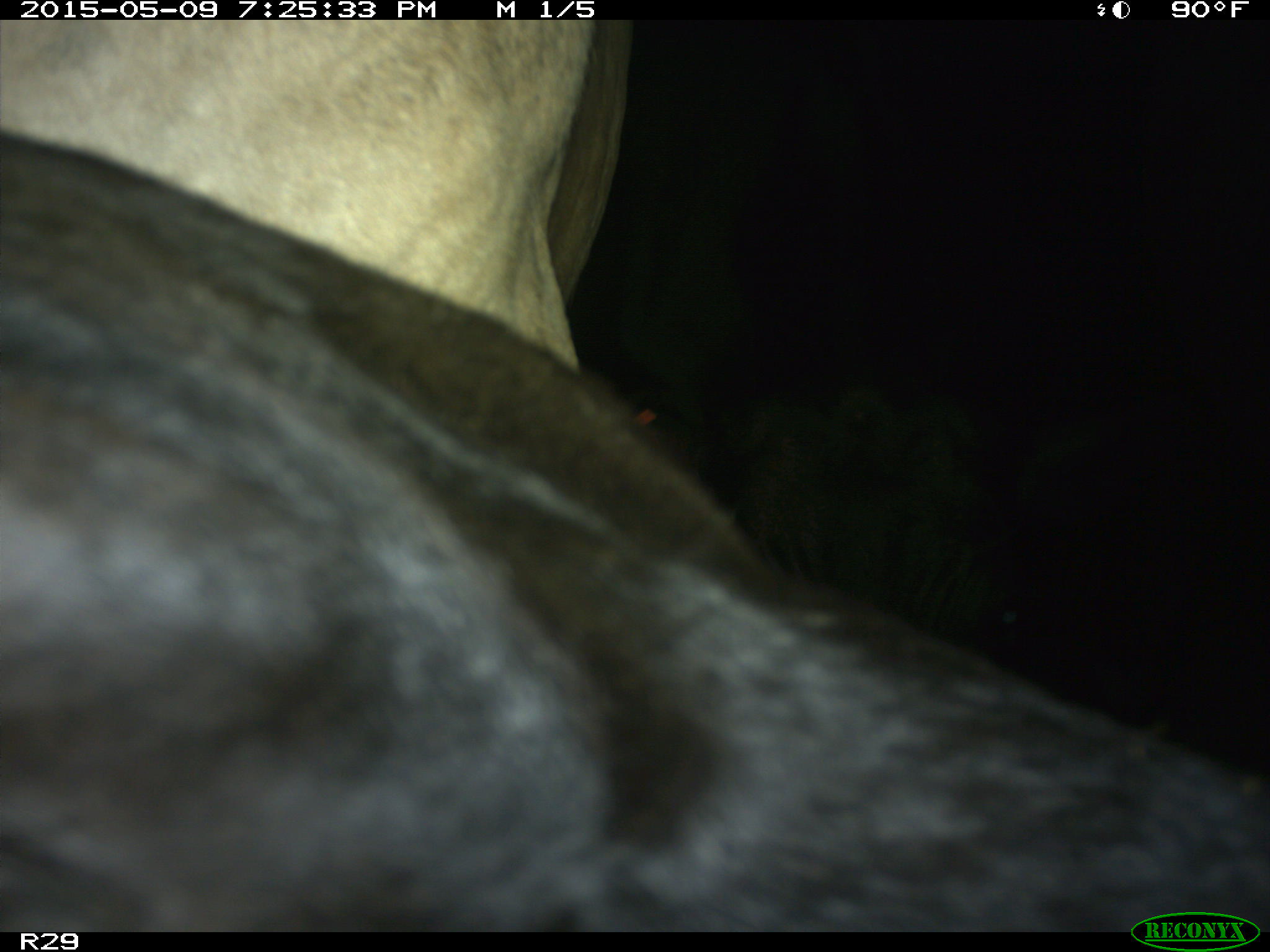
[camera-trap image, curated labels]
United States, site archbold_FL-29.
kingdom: Animalia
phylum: Chordata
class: Mammalia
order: Artiodactyla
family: Bovidae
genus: Bos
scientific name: Bos taurus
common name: domestic cow